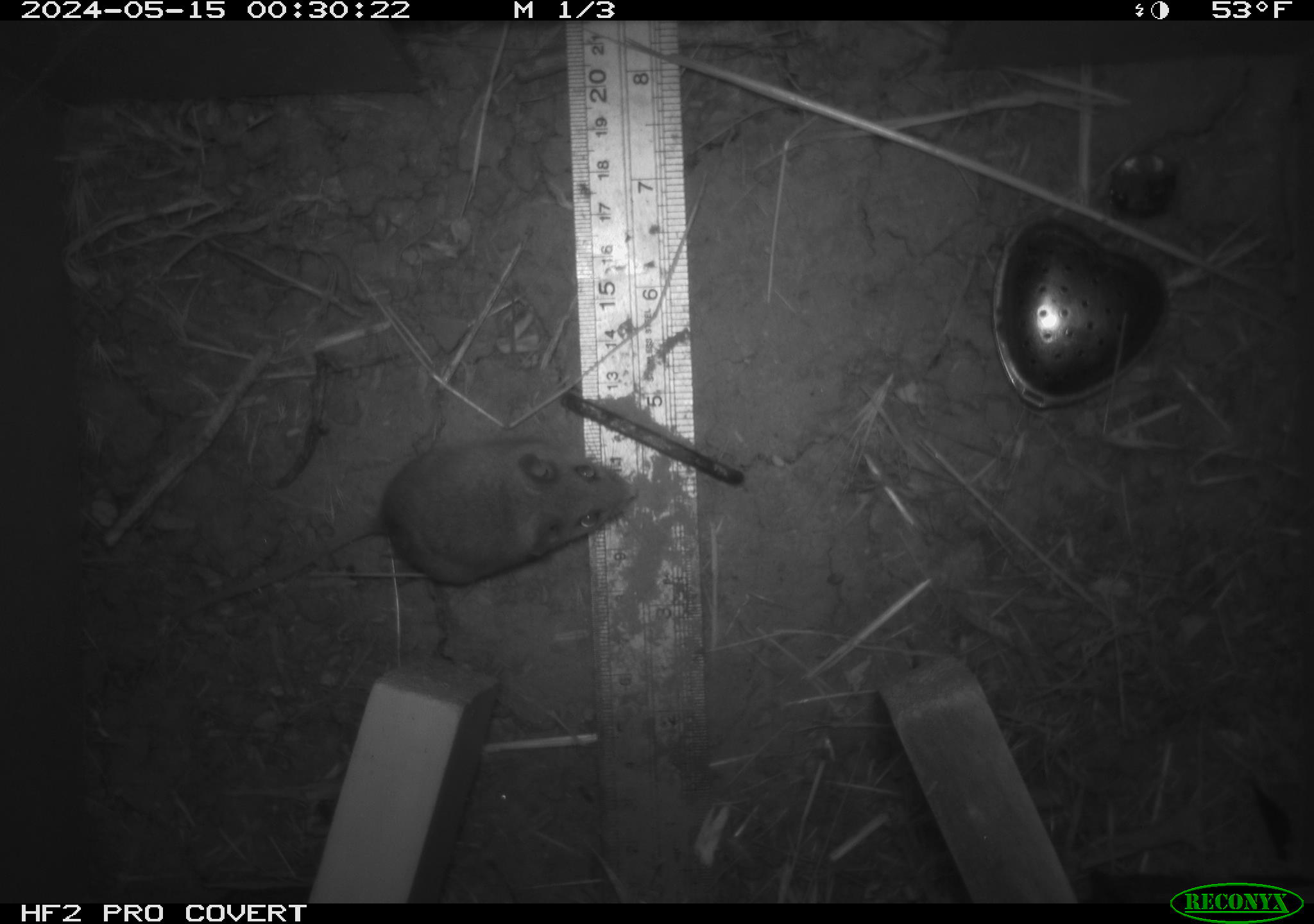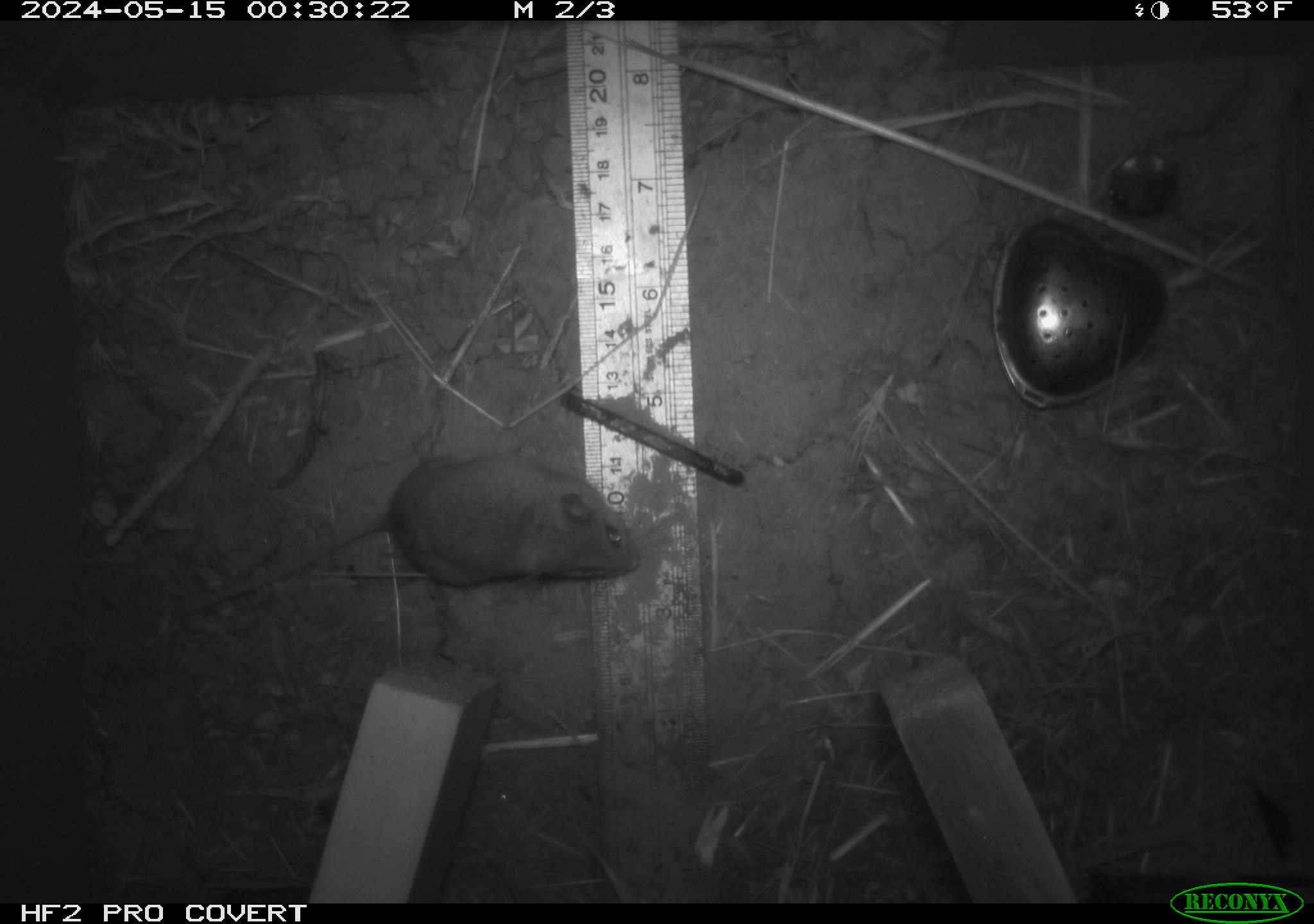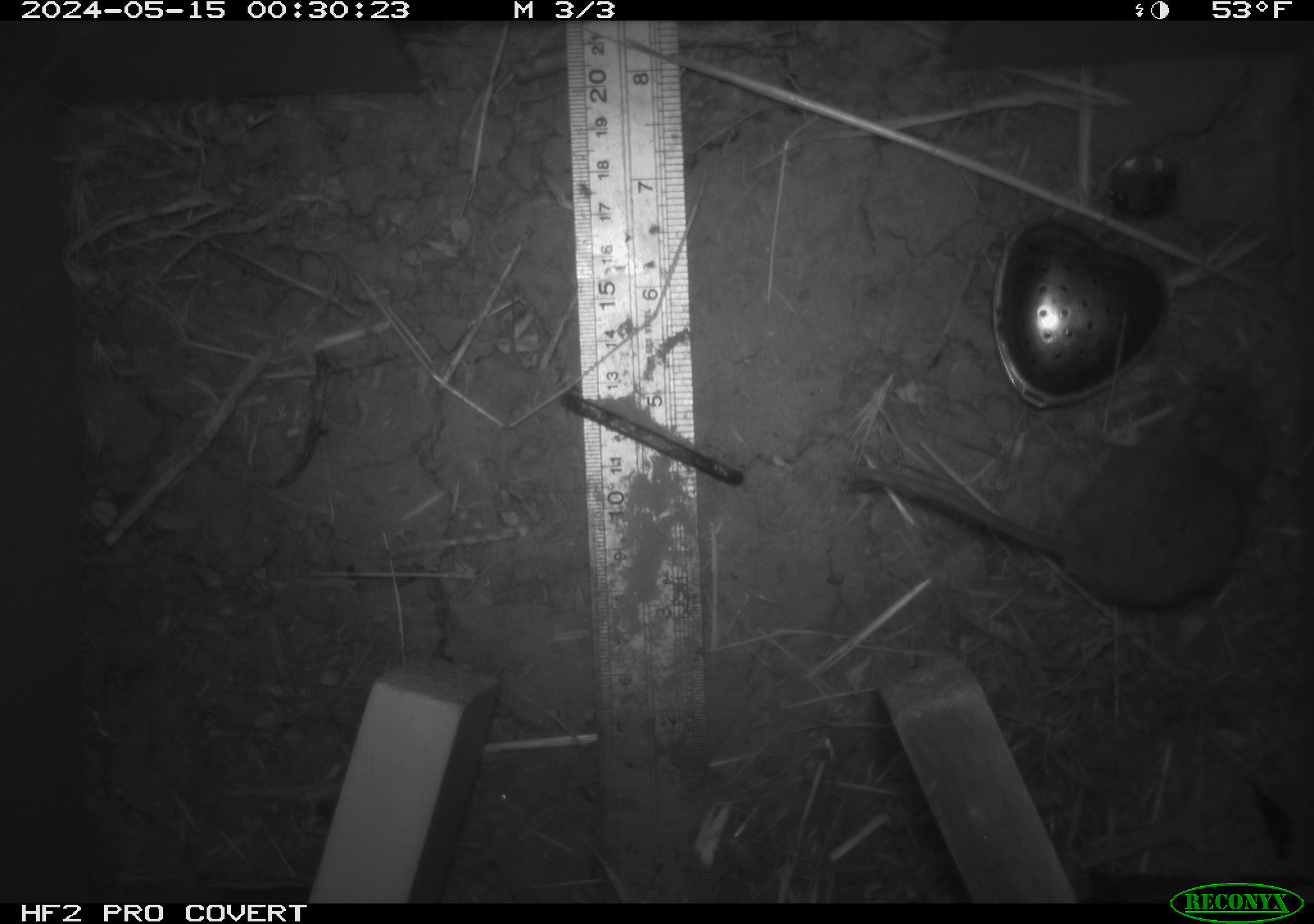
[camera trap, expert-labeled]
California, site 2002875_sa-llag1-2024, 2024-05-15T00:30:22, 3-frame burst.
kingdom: Animalia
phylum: Chordata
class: Mammalia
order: Rodentia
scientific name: Rodentia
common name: mouse species